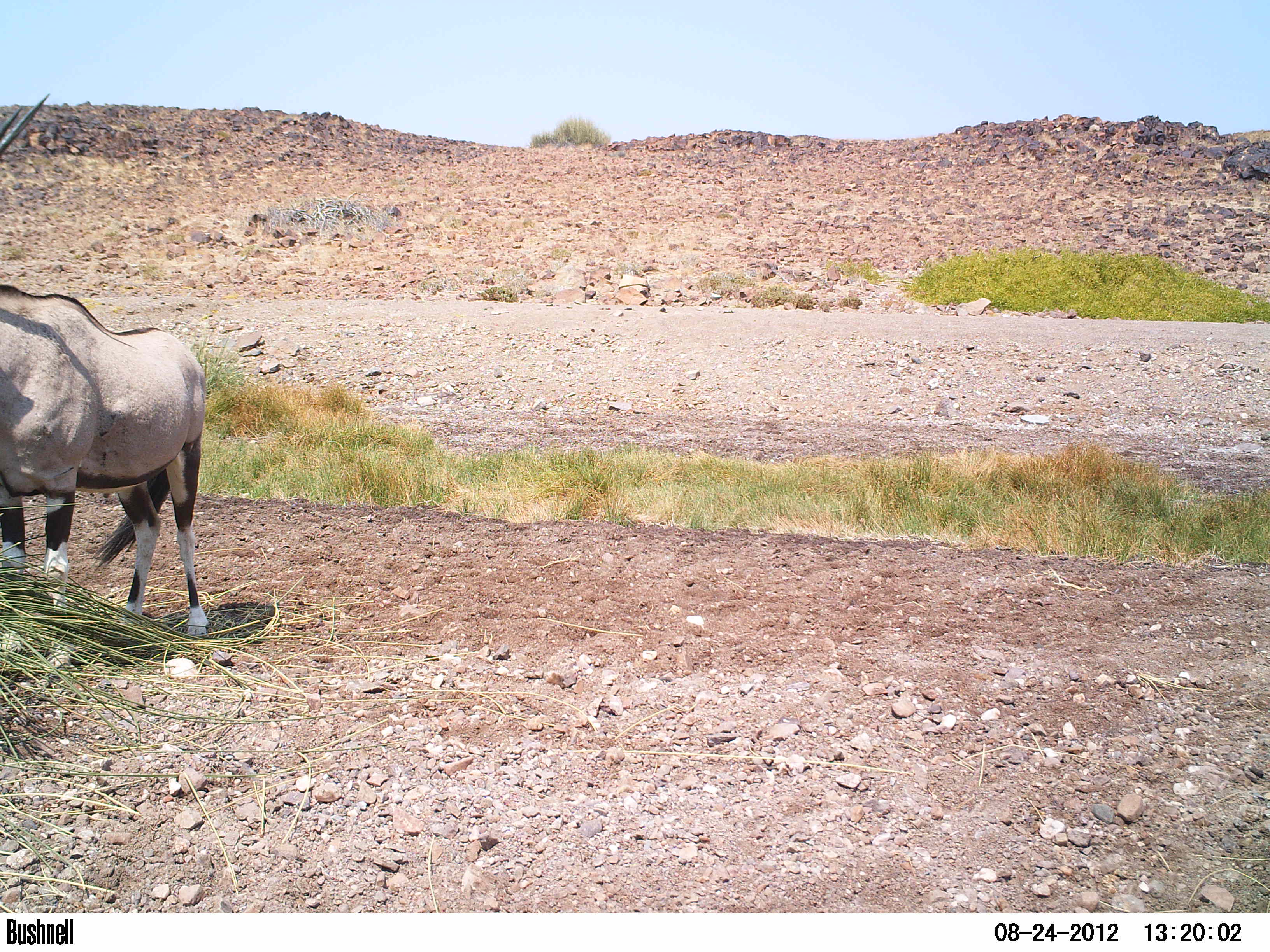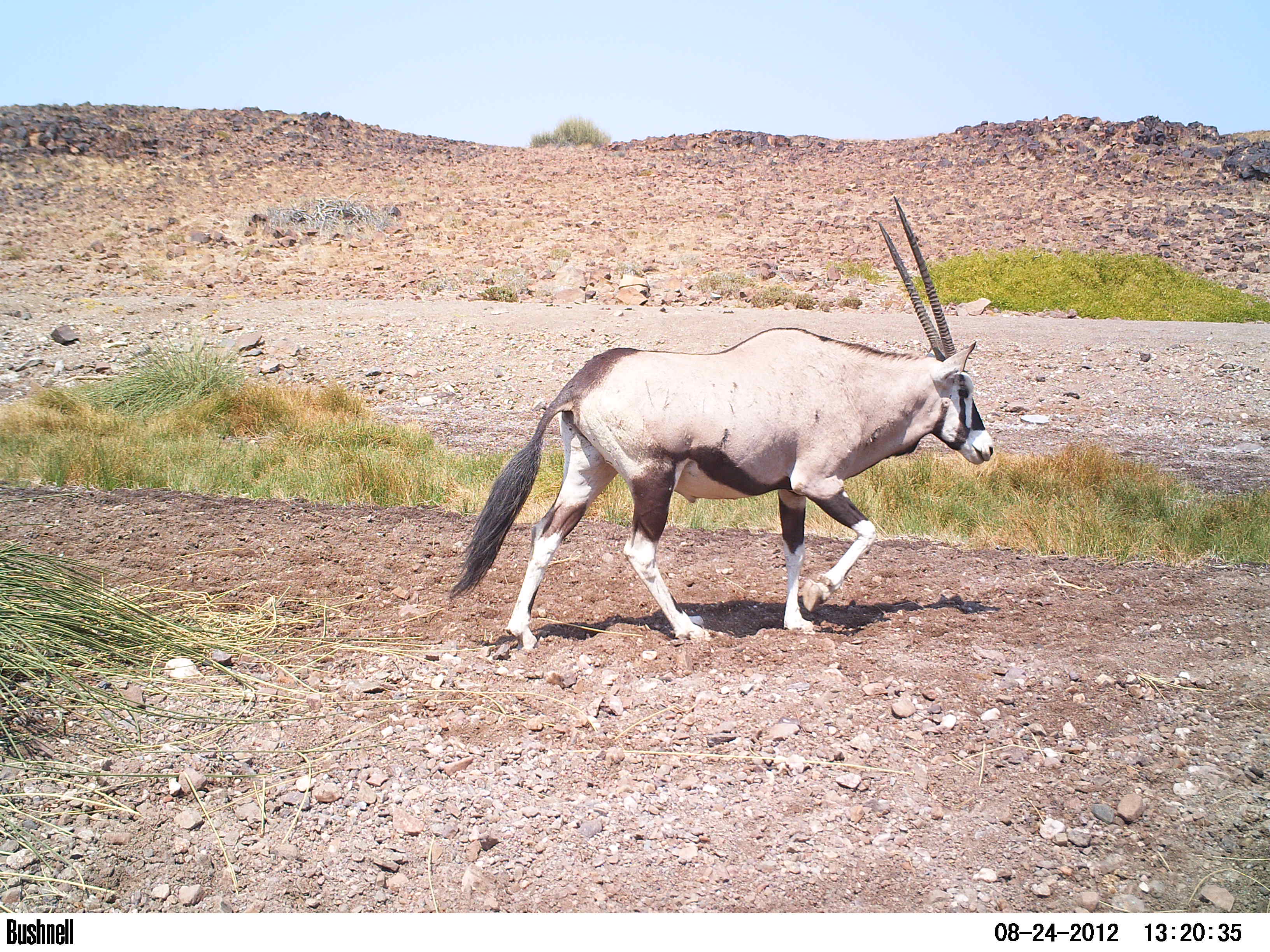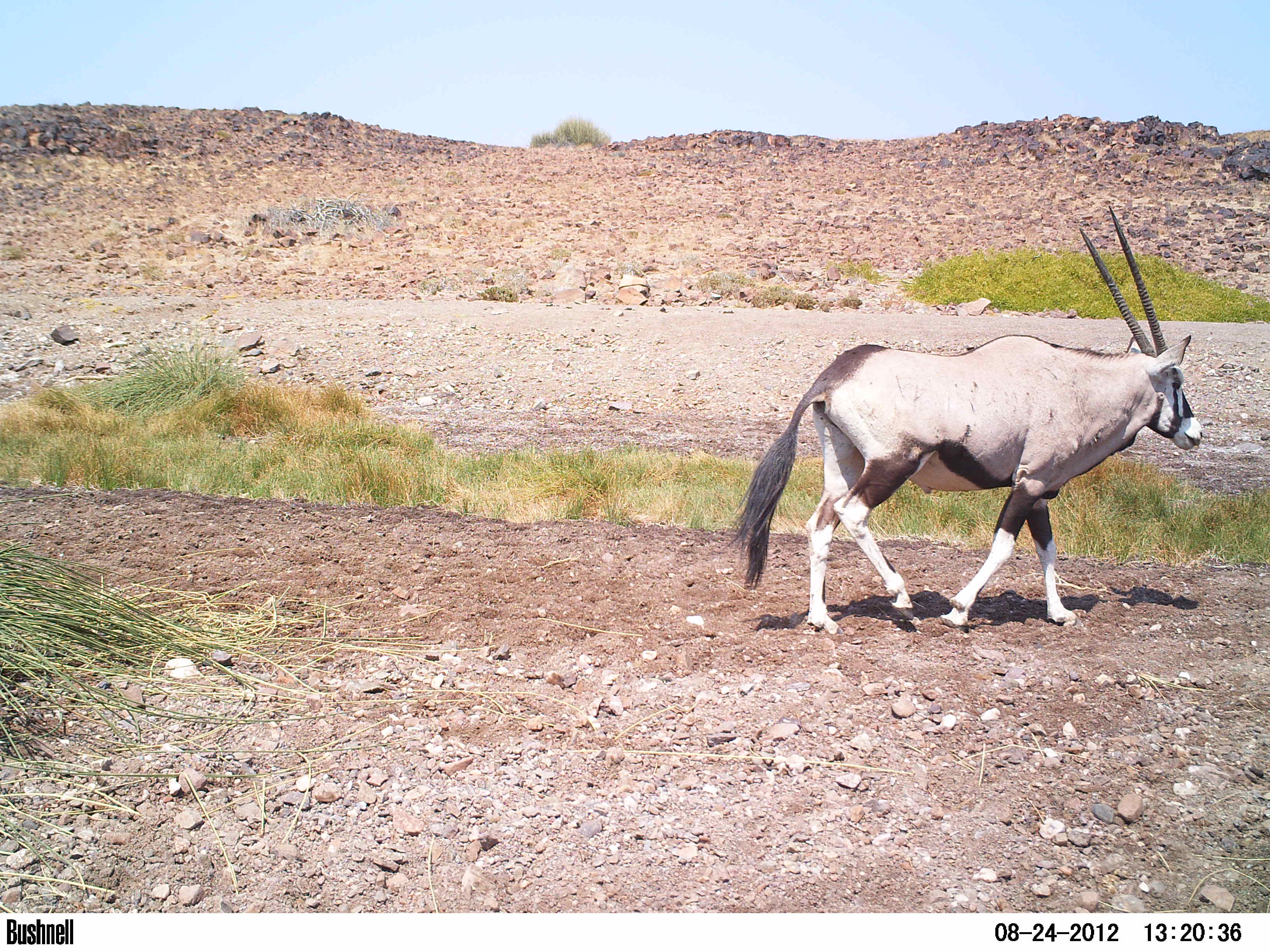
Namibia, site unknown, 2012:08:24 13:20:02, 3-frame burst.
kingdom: Animalia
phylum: Chordata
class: Mammalia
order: Artiodactyla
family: Bovidae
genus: Oryx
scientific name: Oryx gazella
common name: gemsbok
Oryx gazella (gemsbok).